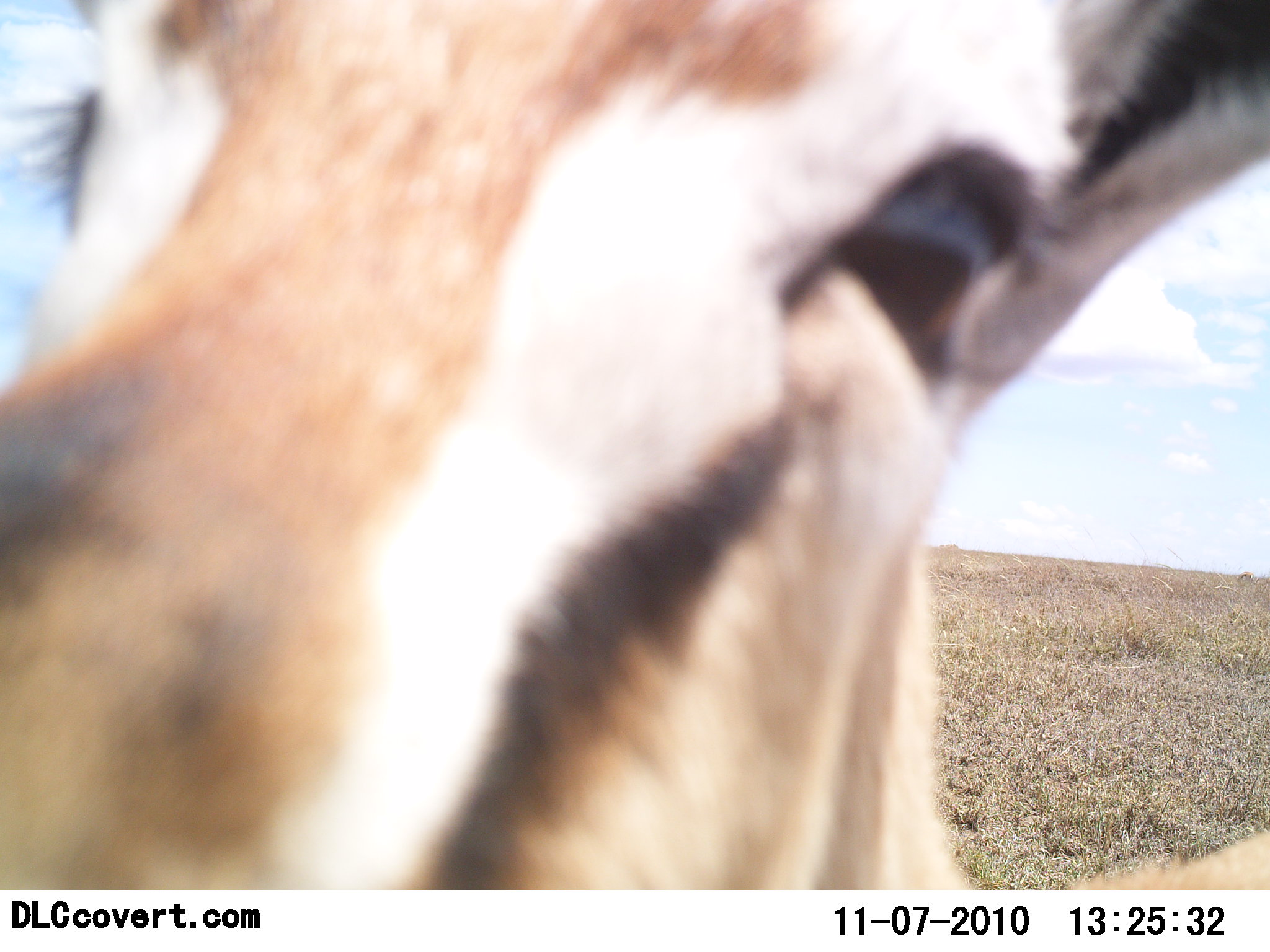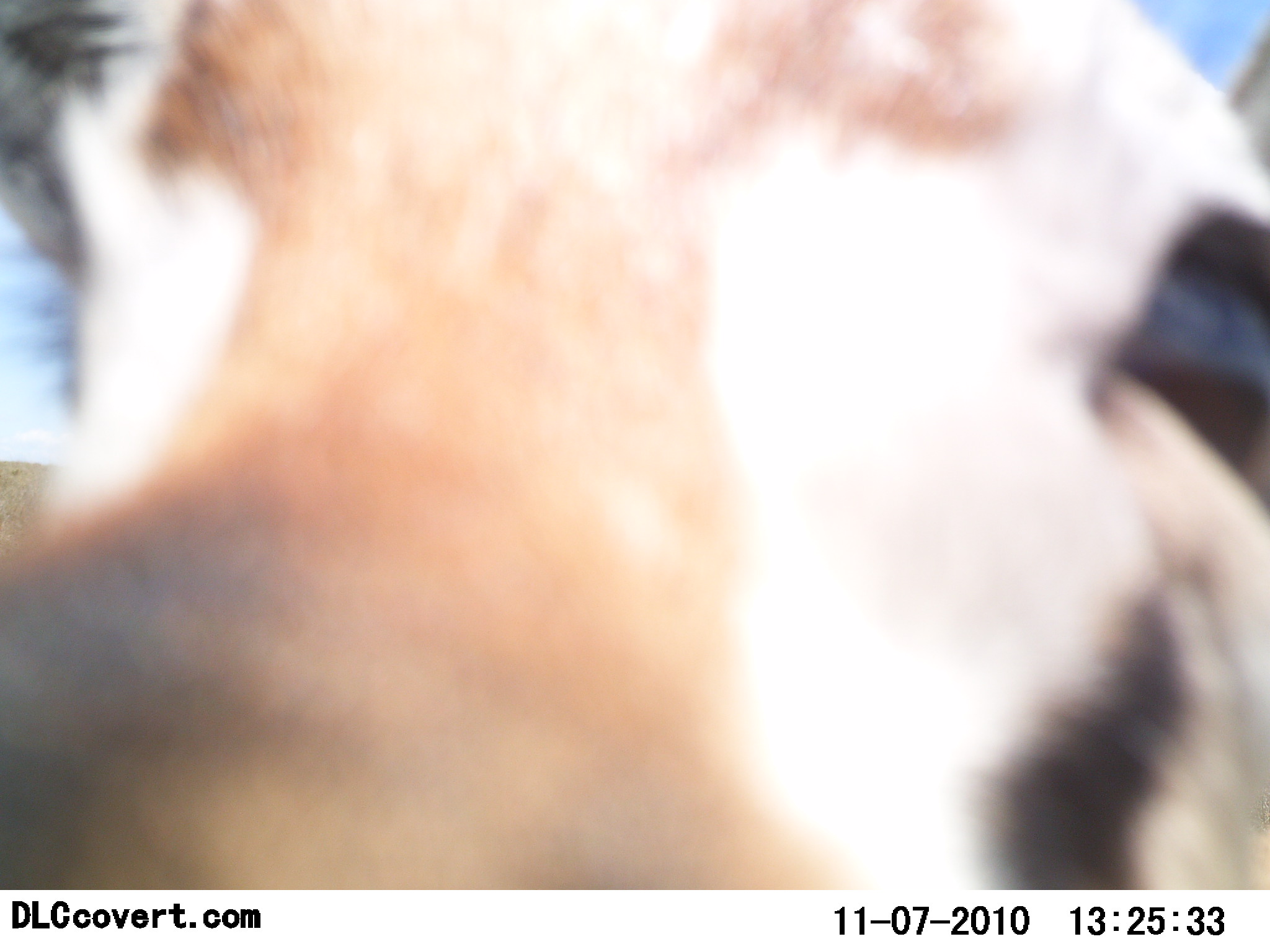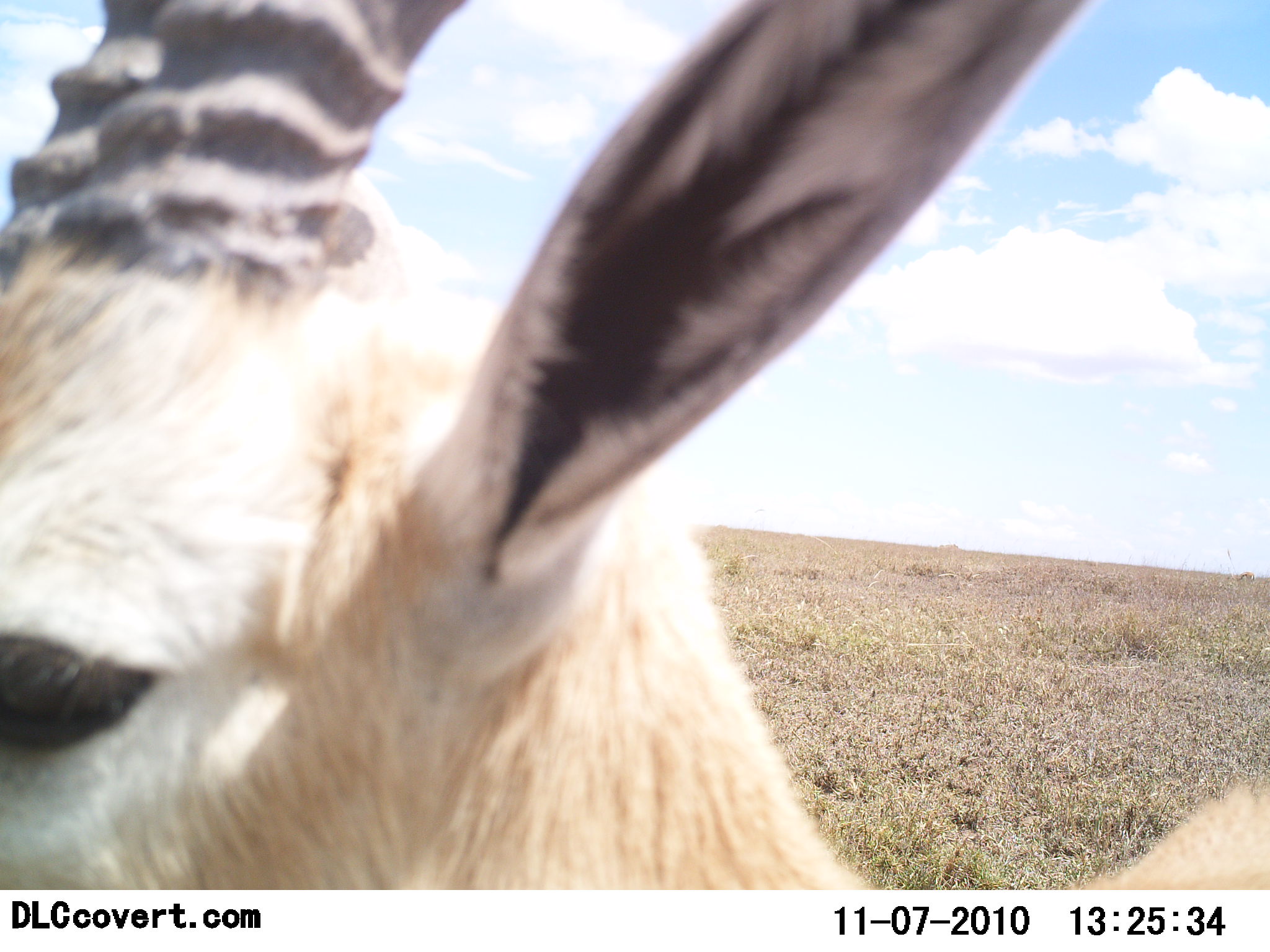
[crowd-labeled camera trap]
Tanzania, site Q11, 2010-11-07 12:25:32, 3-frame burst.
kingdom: Animalia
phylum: Chordata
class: Mammalia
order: Artiodactyla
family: Bovidae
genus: Eudorcas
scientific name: Eudorcas thomsonii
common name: thomson's gazelle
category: gazellethomsons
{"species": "gazellethomsons (thomson's gazelle) (Eudorcas thomsonii)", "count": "1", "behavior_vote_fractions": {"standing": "50%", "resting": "0%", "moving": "21%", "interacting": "43%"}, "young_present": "0%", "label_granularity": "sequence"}